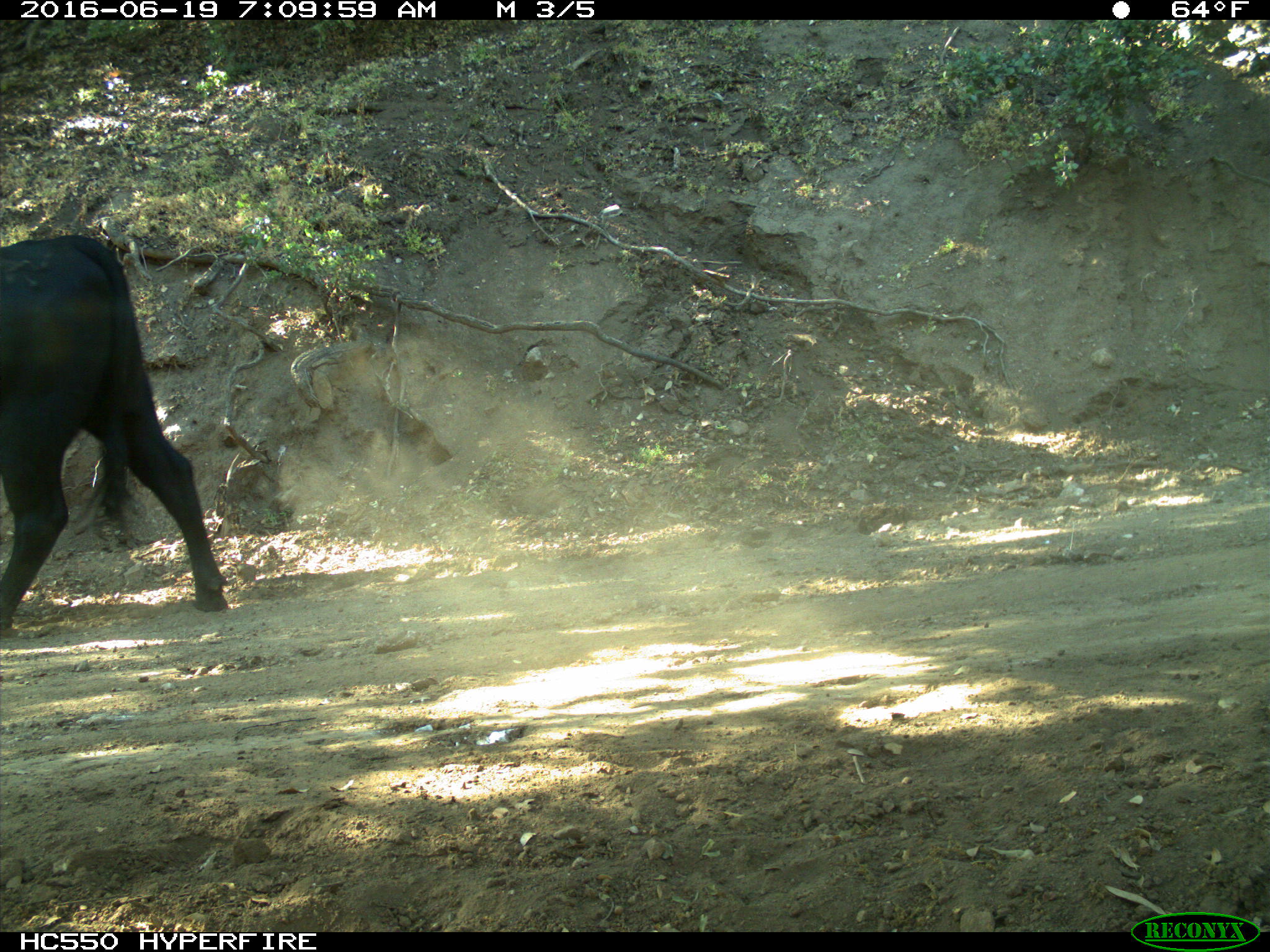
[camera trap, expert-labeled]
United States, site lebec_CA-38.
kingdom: Animalia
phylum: Chordata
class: Mammalia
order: Artiodactyla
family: Bovidae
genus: Bos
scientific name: Bos taurus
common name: domestic cow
Bos taurus (domestic cow).